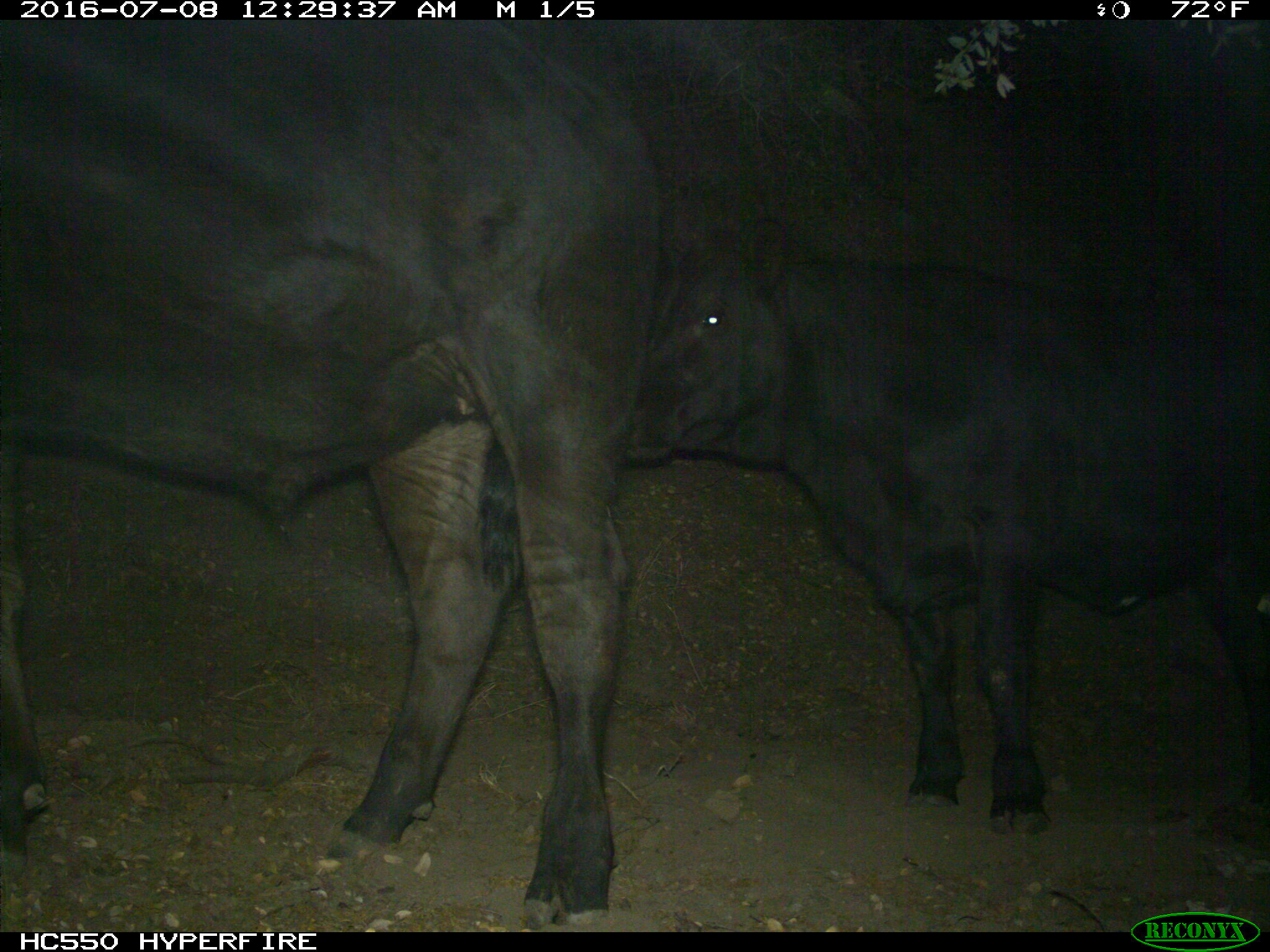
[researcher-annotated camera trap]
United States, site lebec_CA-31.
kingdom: Animalia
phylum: Chordata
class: Mammalia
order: Artiodactyla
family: Bovidae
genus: Bos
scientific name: Bos taurus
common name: domestic cow